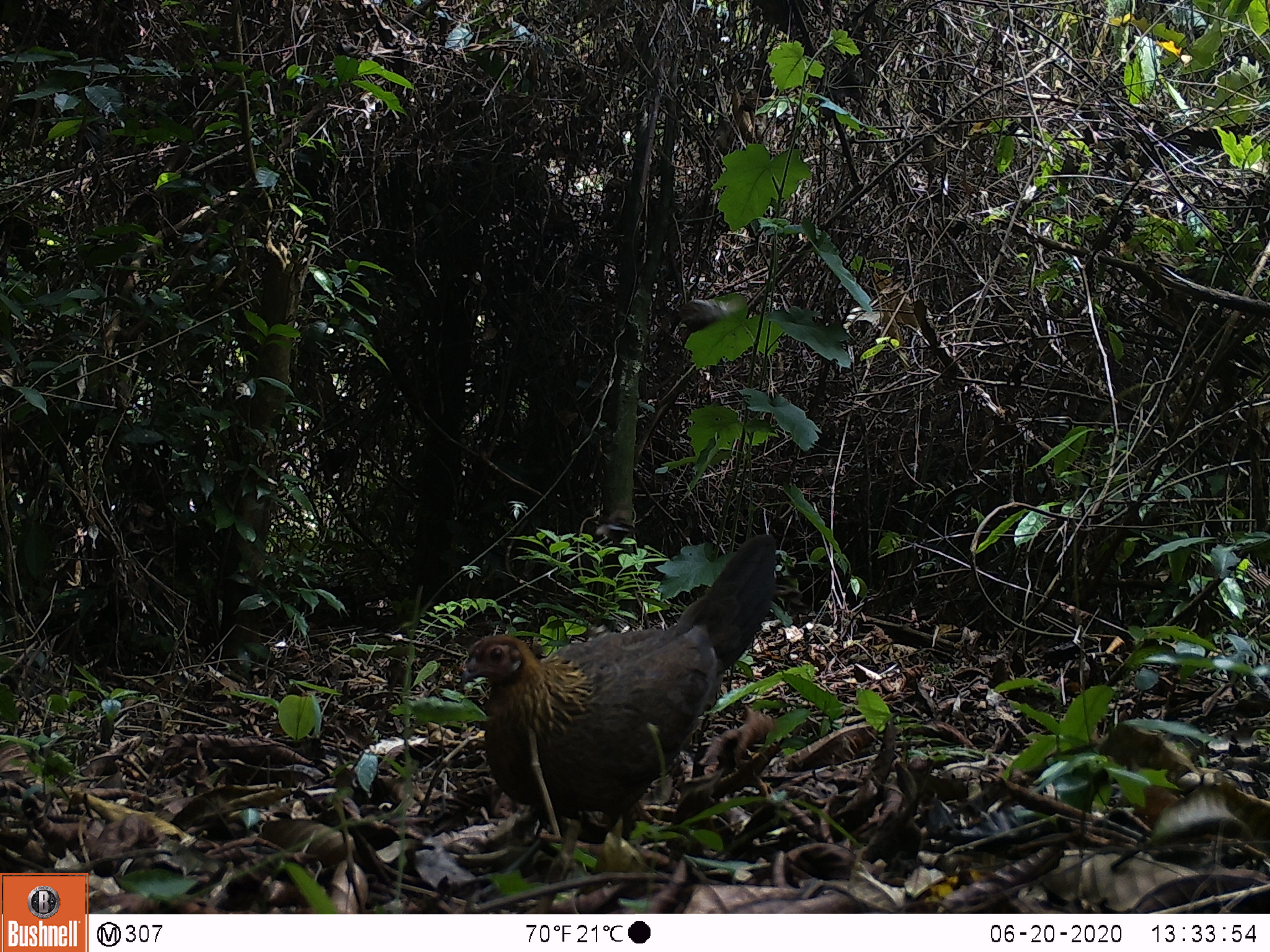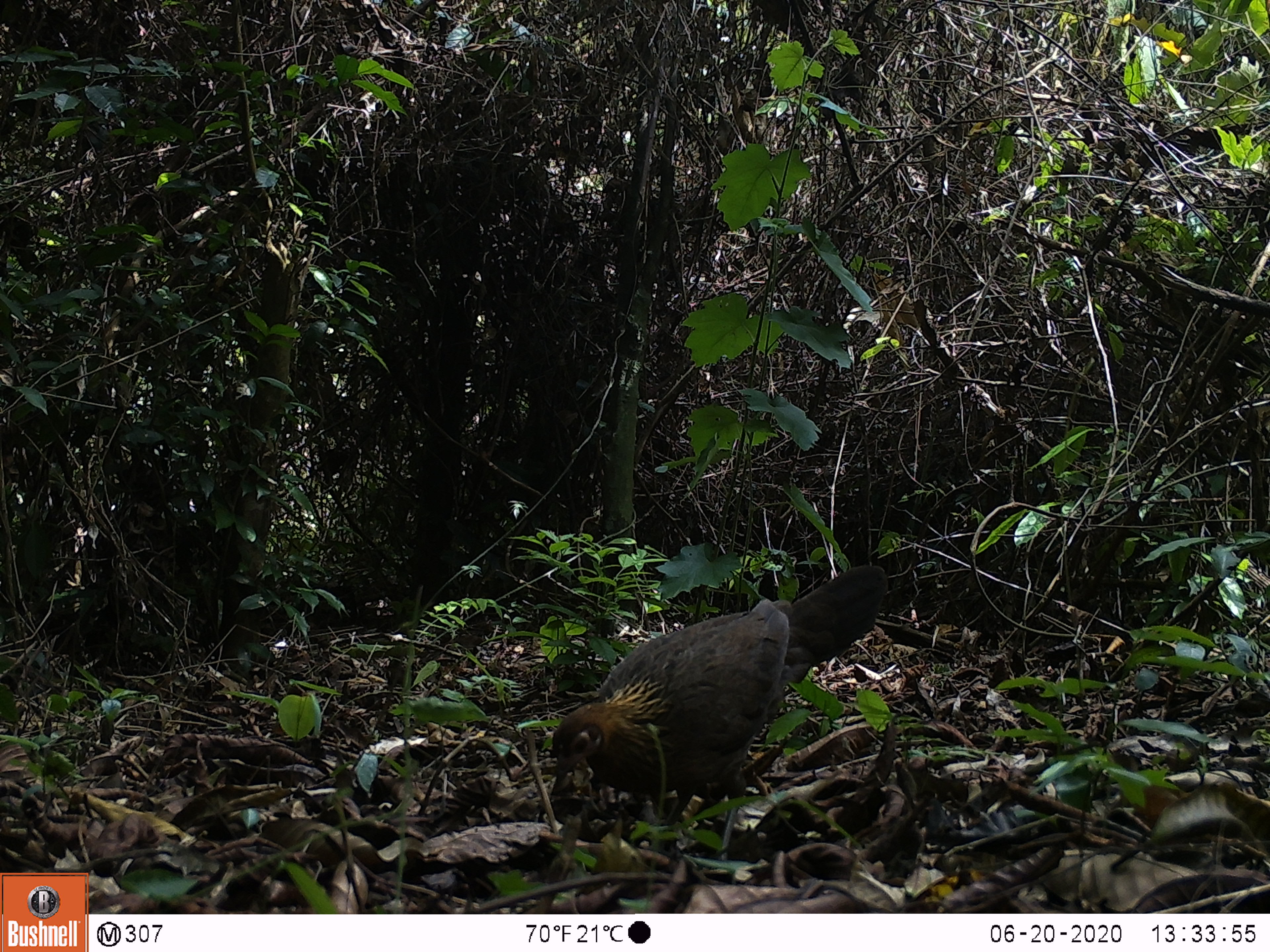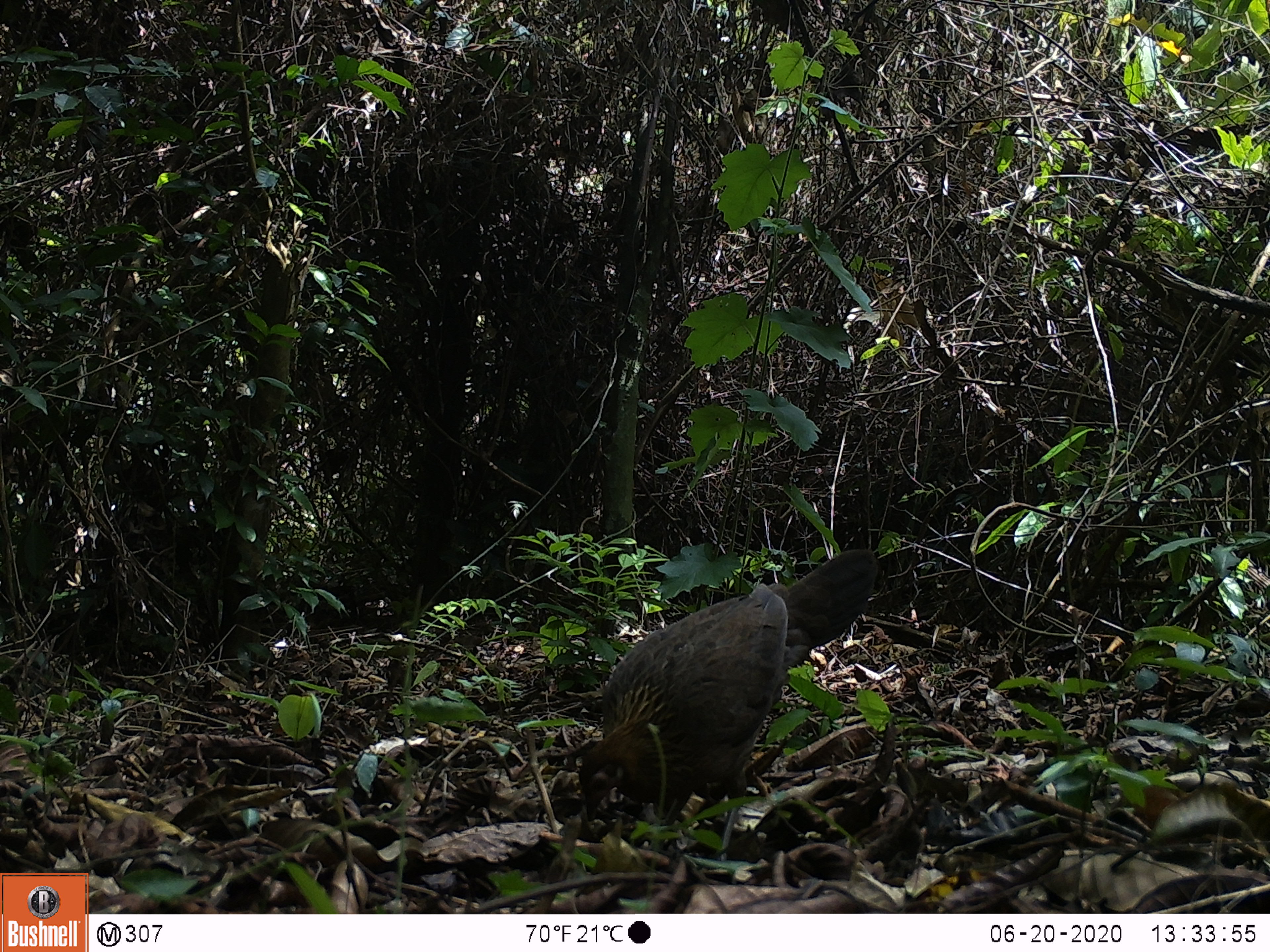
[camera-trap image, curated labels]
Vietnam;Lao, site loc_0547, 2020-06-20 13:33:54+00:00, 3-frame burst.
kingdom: Animalia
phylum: Chordata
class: Aves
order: Galliformes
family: Phasianidae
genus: Gallus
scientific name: Gallus gallus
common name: red junglefowl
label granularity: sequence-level